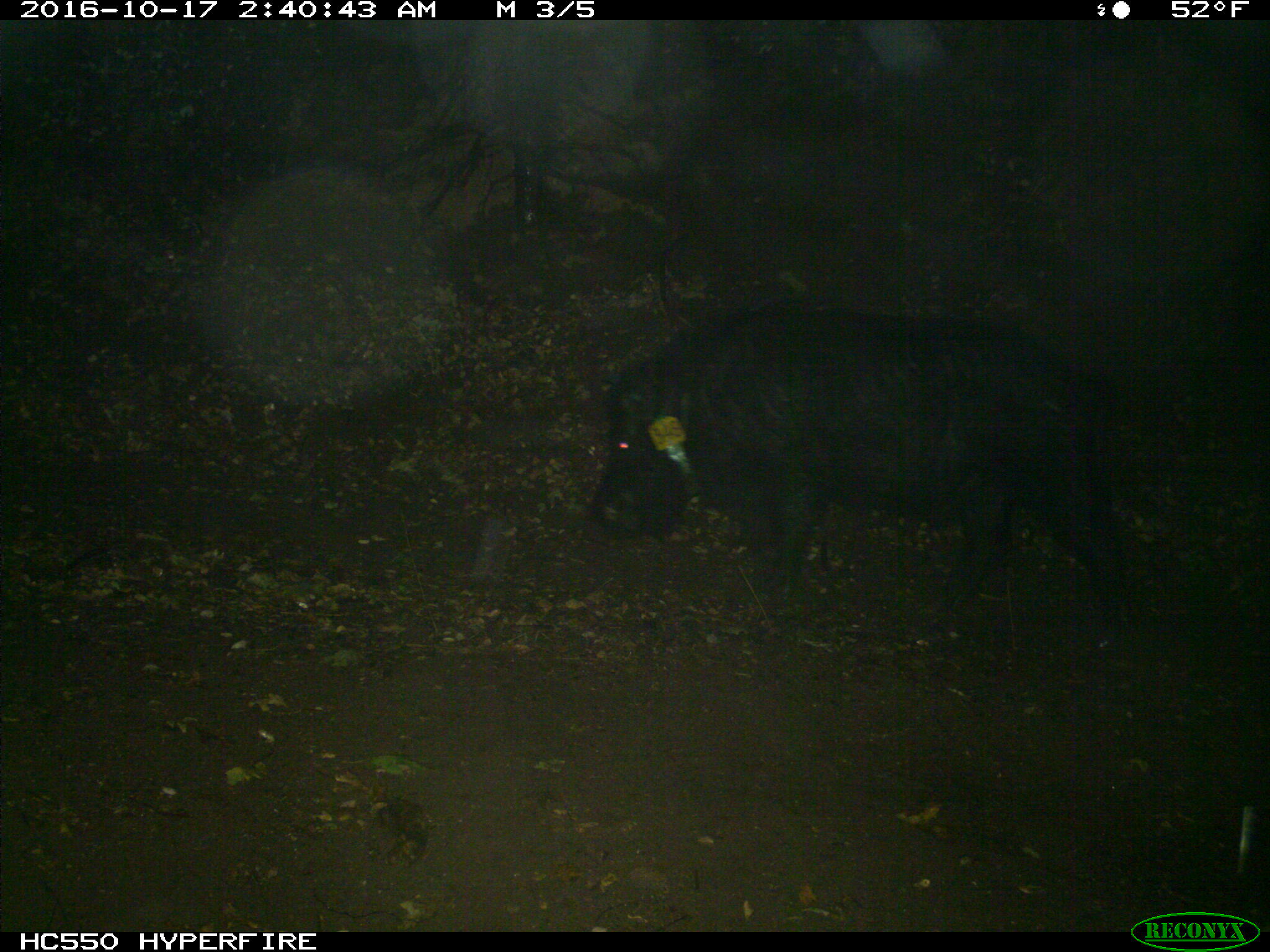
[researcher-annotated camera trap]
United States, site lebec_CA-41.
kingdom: Animalia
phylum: Chordata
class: Mammalia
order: Artiodactyla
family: Suidae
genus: Sus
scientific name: Sus scrofa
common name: wild boar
Sus scrofa (wild boar).